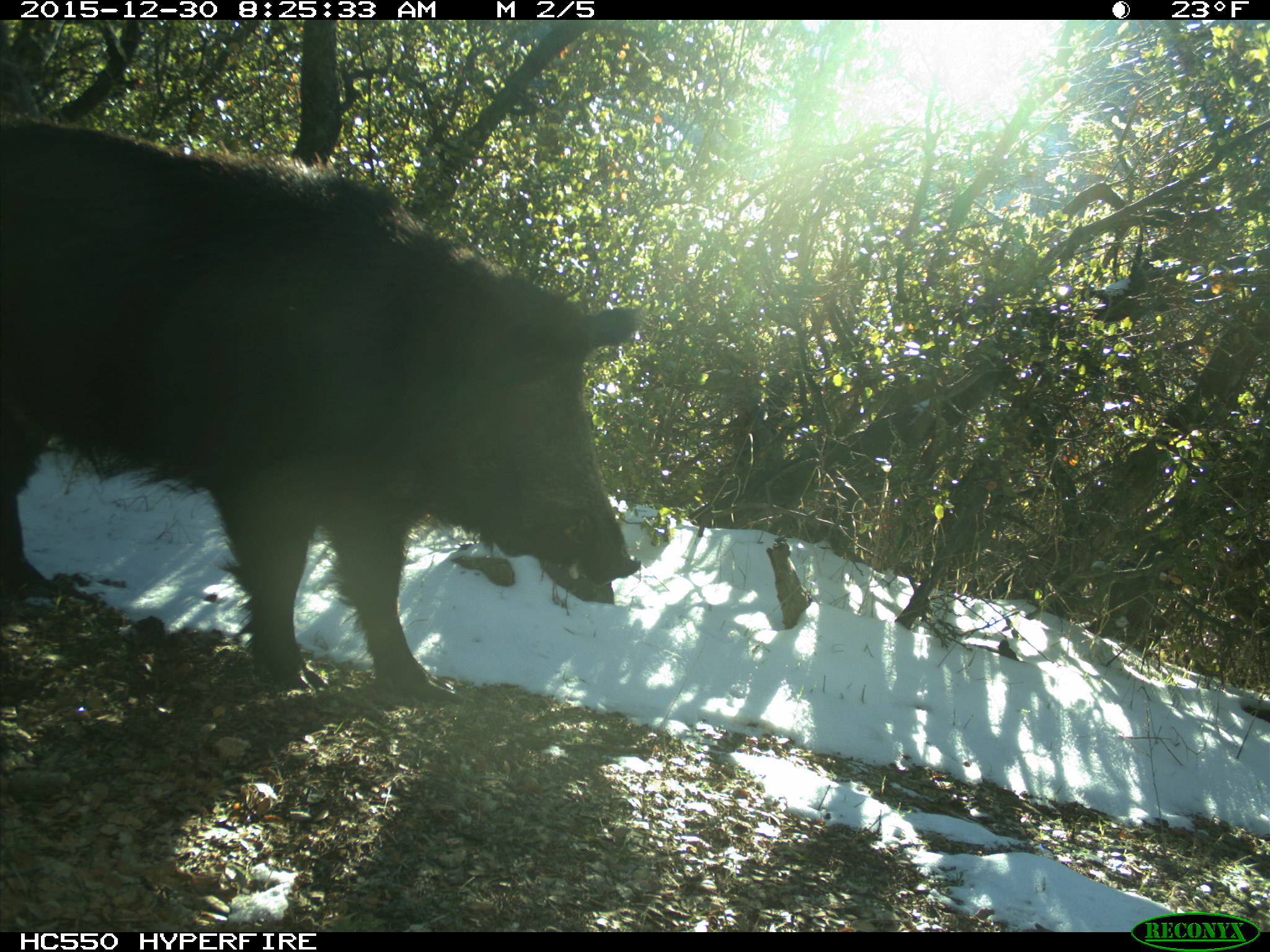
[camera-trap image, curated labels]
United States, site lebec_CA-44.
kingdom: Animalia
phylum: Chordata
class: Mammalia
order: Artiodactyla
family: Suidae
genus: Sus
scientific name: Sus scrofa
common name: wild boar